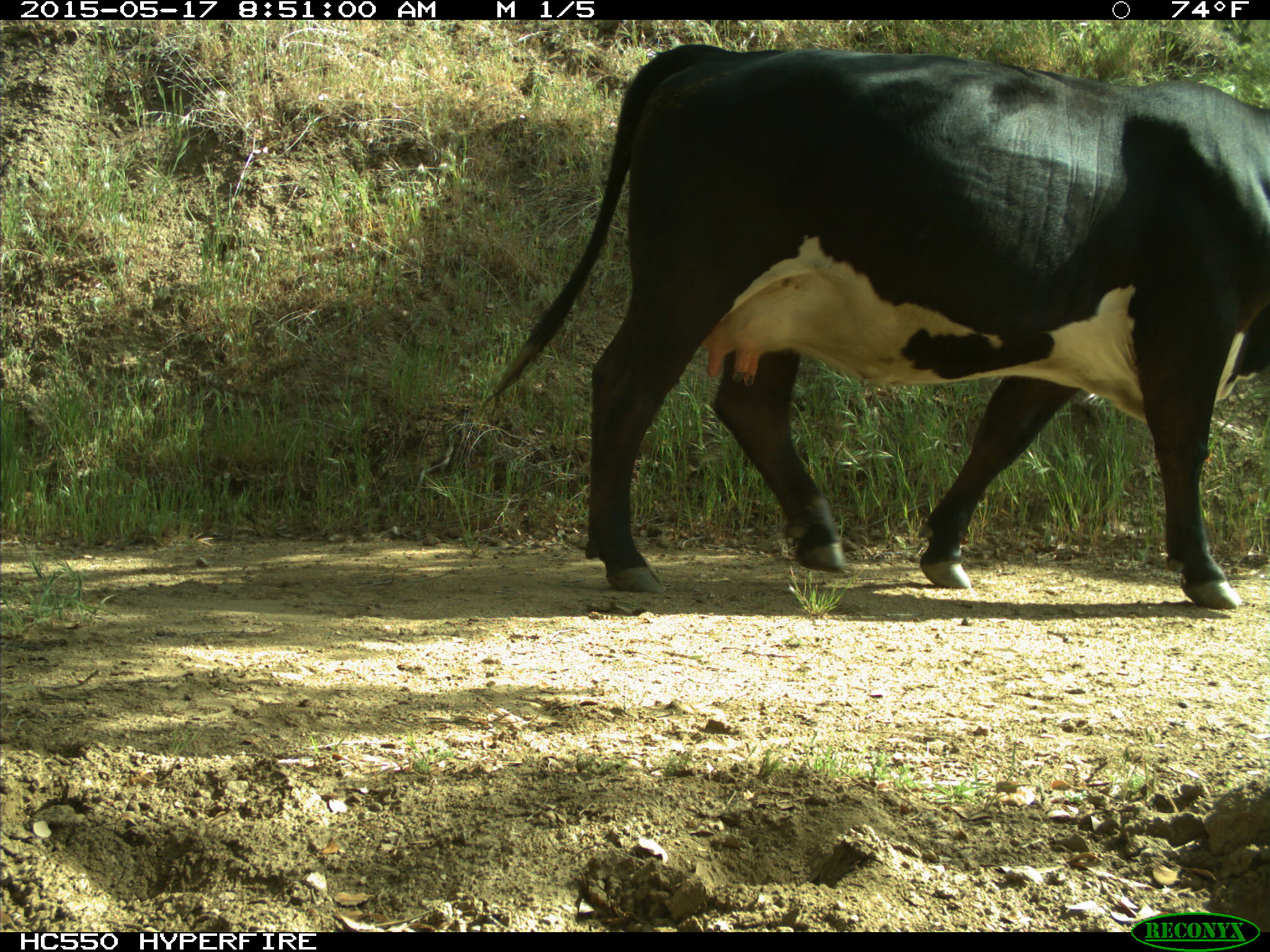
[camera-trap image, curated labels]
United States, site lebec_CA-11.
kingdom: Animalia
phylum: Chordata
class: Mammalia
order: Artiodactyla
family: Bovidae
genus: Bos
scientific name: Bos taurus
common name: domestic cow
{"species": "Bos taurus (domestic cow)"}